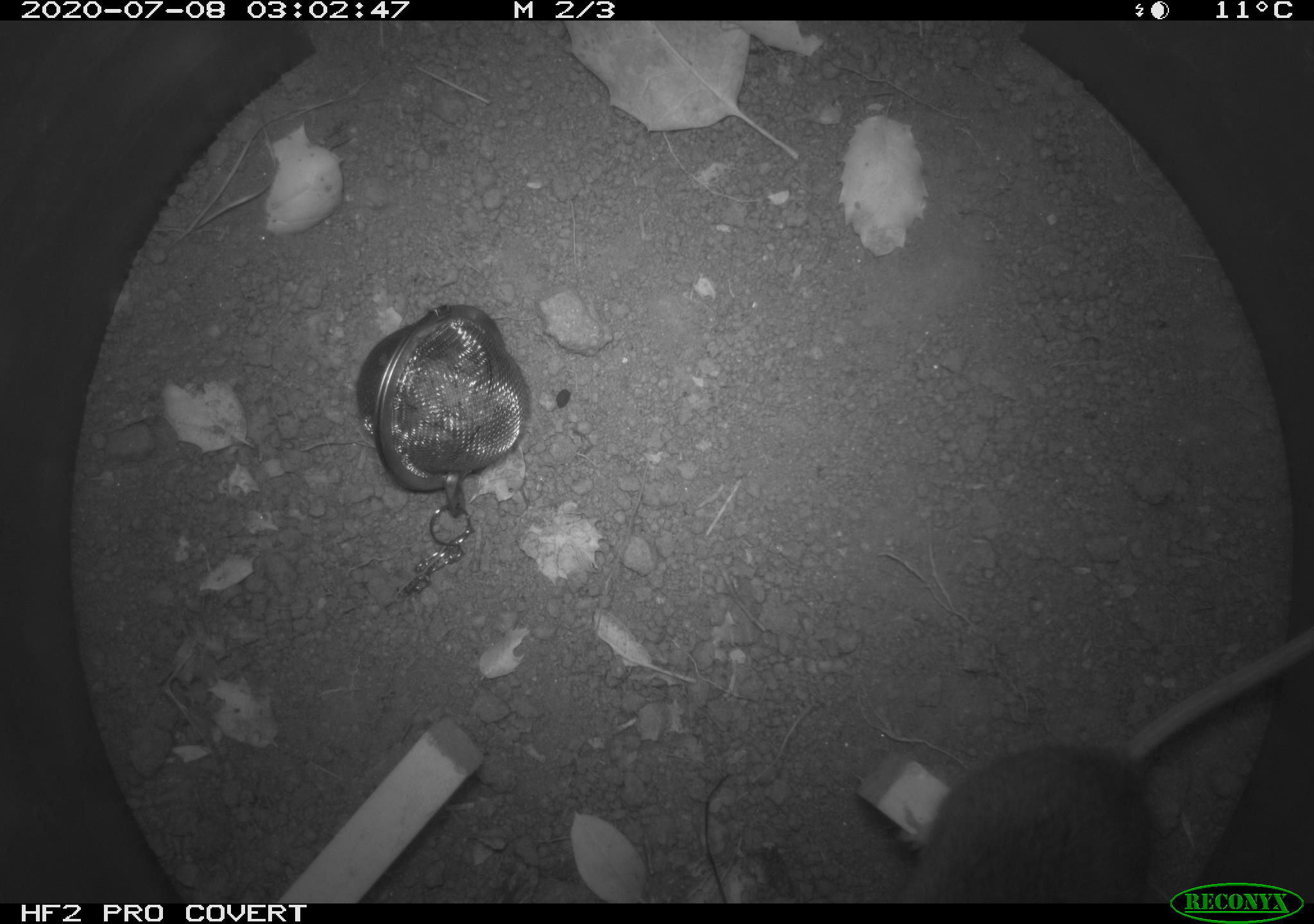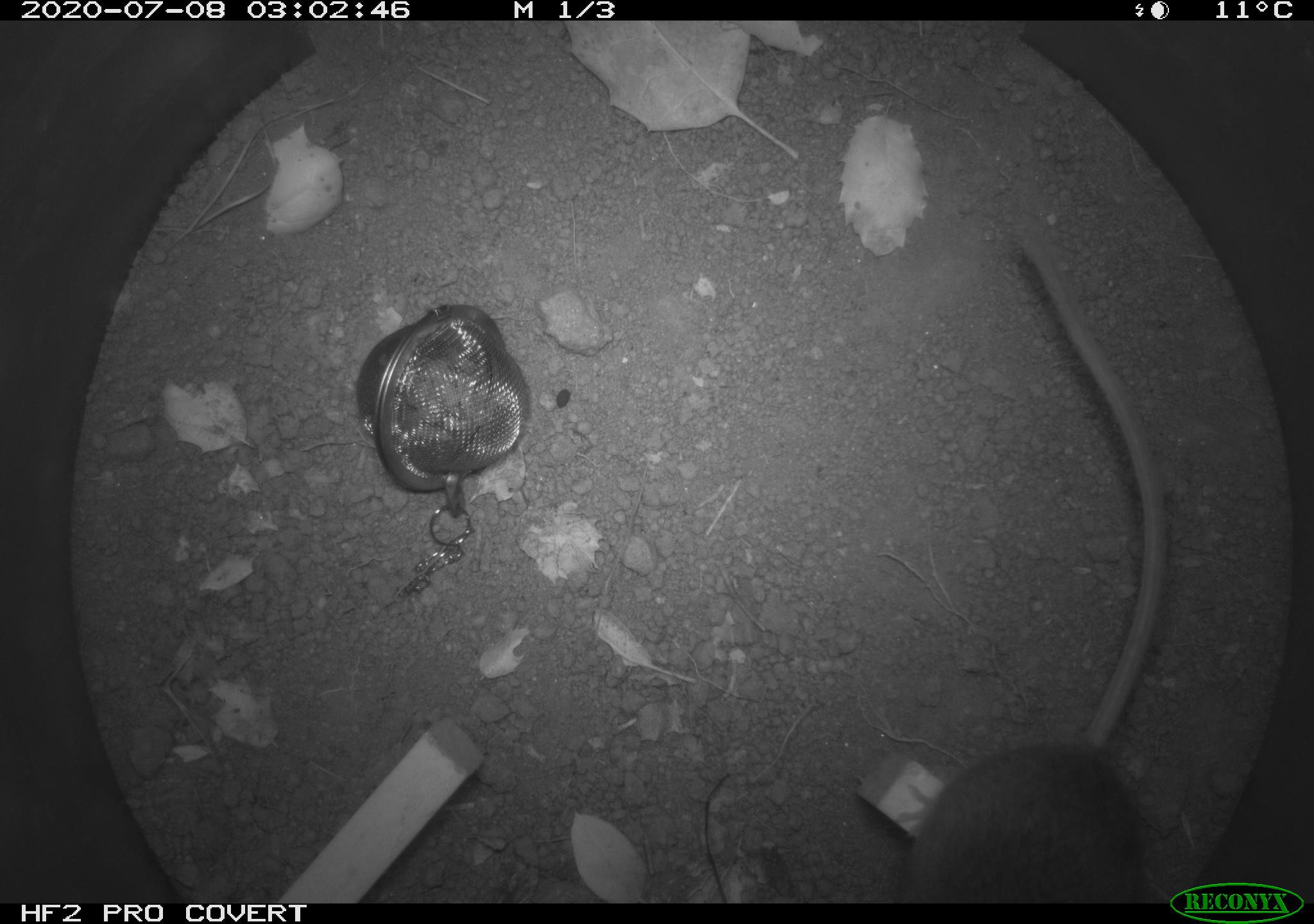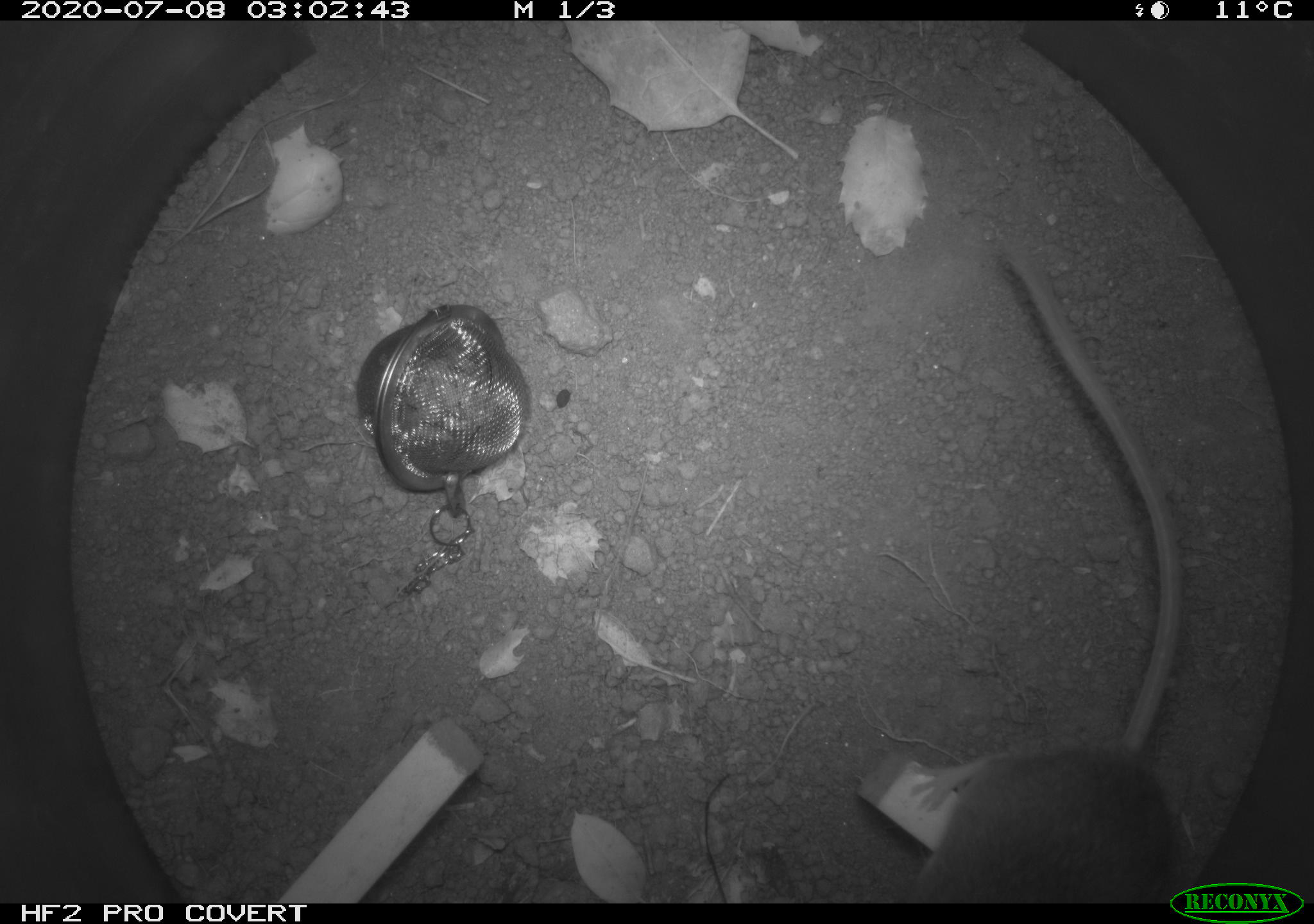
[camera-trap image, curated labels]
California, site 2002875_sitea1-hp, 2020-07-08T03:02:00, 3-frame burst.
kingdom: Animalia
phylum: Chordata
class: Mammalia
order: Rodentia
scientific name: Rodentia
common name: rodent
Rodent (Rodentia).